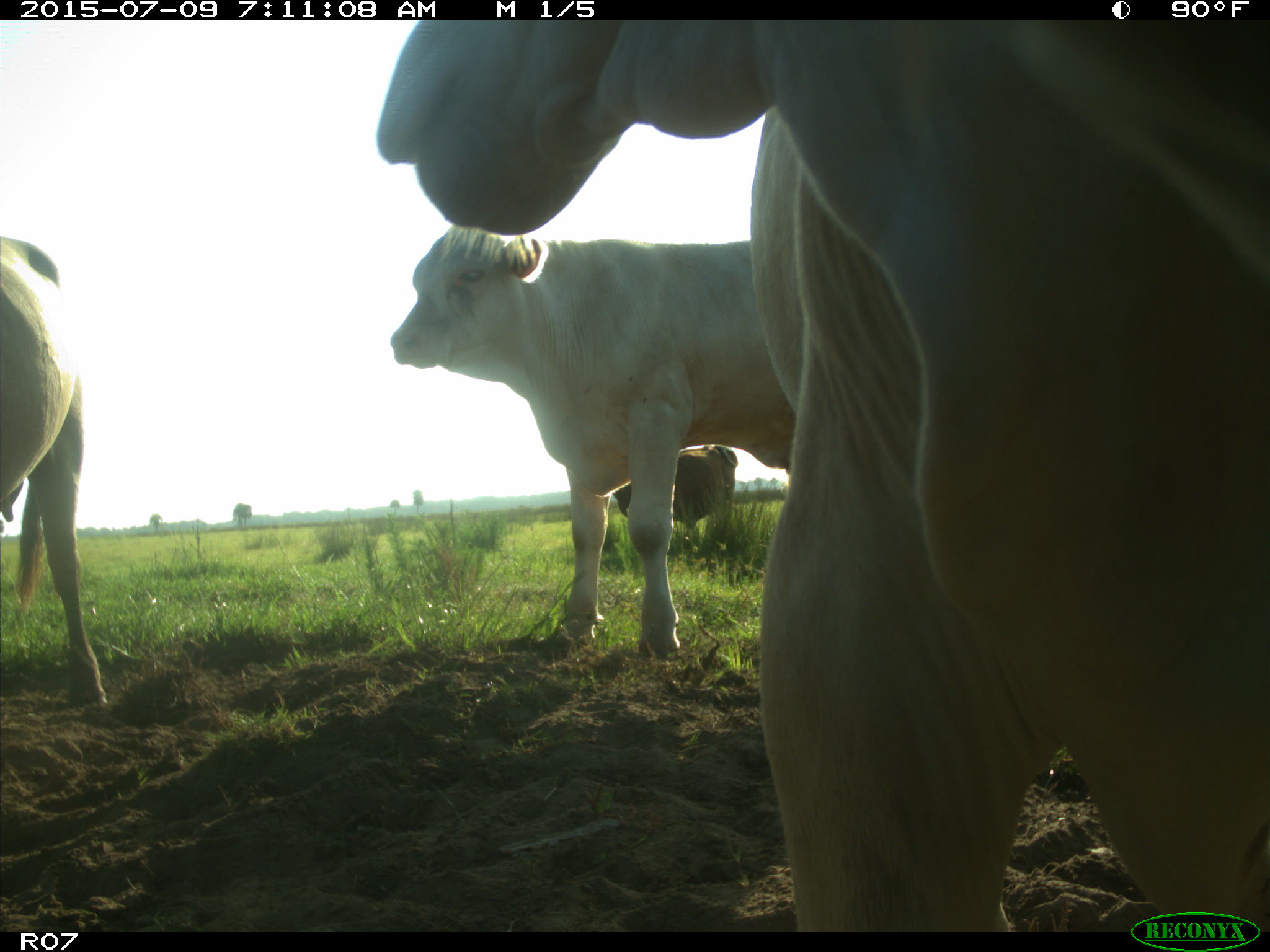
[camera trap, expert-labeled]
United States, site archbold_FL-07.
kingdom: Animalia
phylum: Chordata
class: Mammalia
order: Artiodactyla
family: Bovidae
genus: Bos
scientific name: Bos taurus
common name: domestic cow